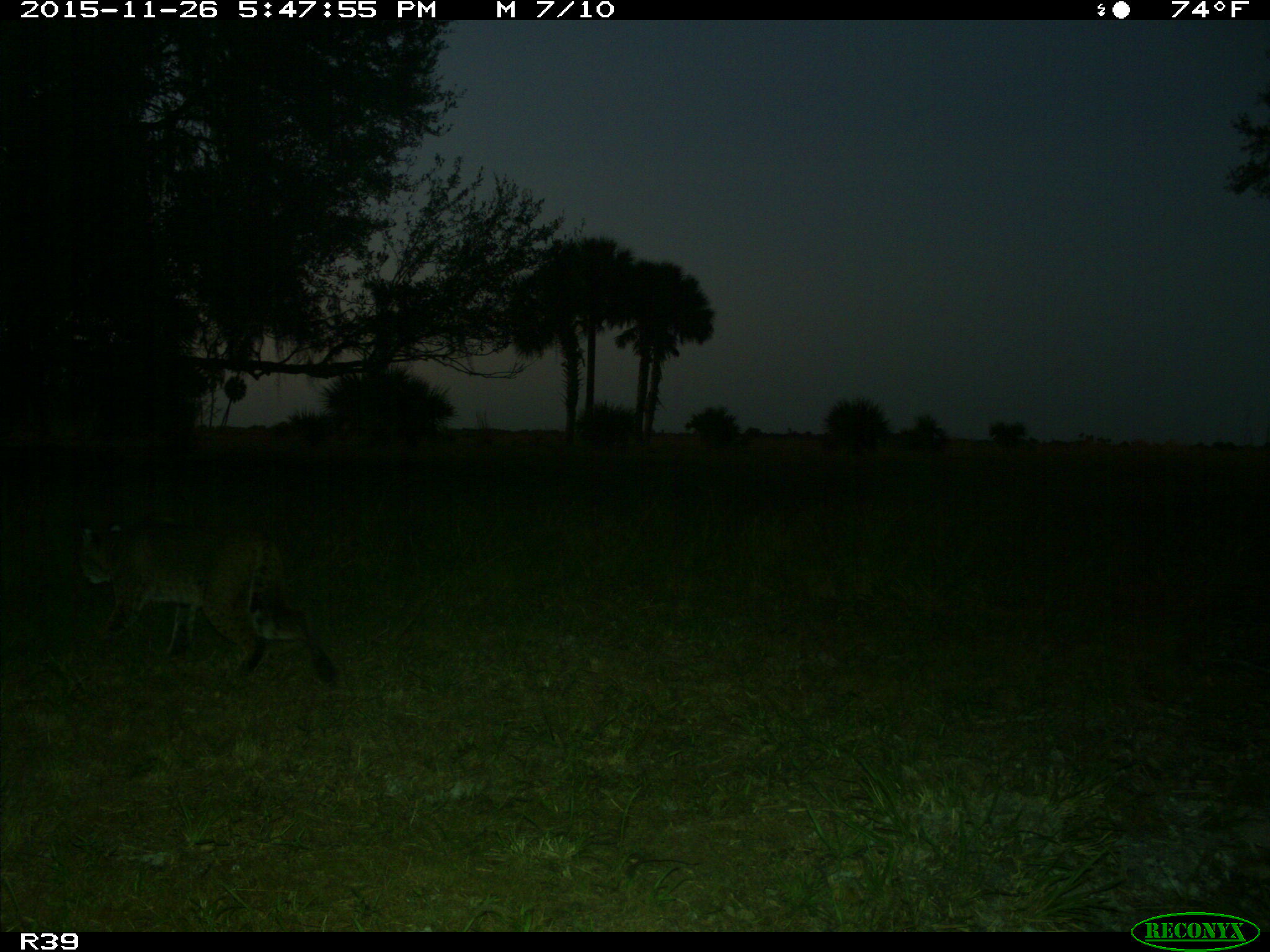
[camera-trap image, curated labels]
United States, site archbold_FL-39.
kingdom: Animalia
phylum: Chordata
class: Mammalia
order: Carnivora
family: Felidae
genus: Lynx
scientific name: Lynx rufus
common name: bobcat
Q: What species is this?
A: Lynx rufus (bobcat).